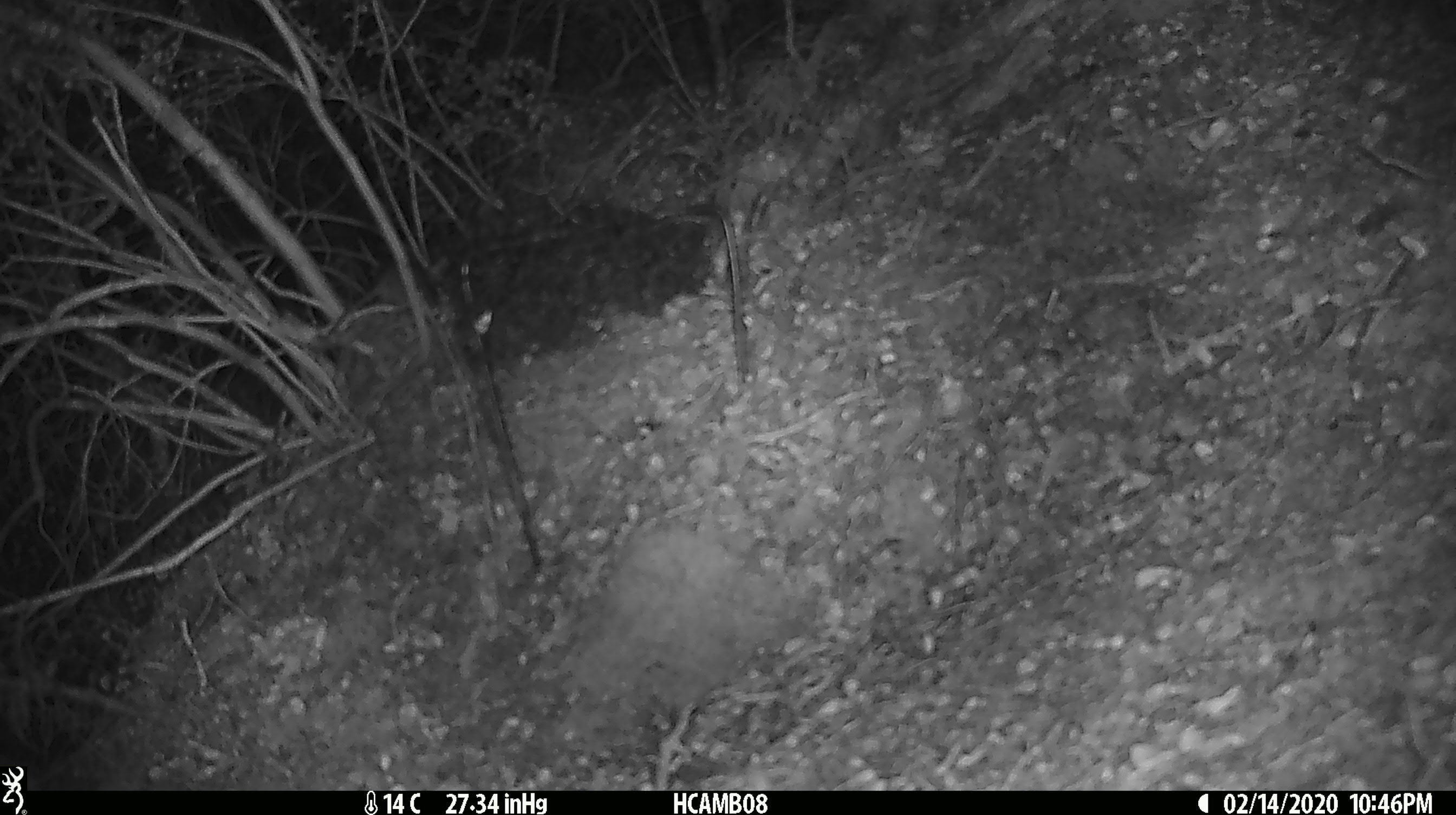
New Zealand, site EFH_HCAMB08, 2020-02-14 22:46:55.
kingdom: Animalia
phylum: Chordata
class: Mammalia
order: Rodentia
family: Muridae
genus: Mus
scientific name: Mus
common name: mouse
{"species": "mouse (Mus)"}